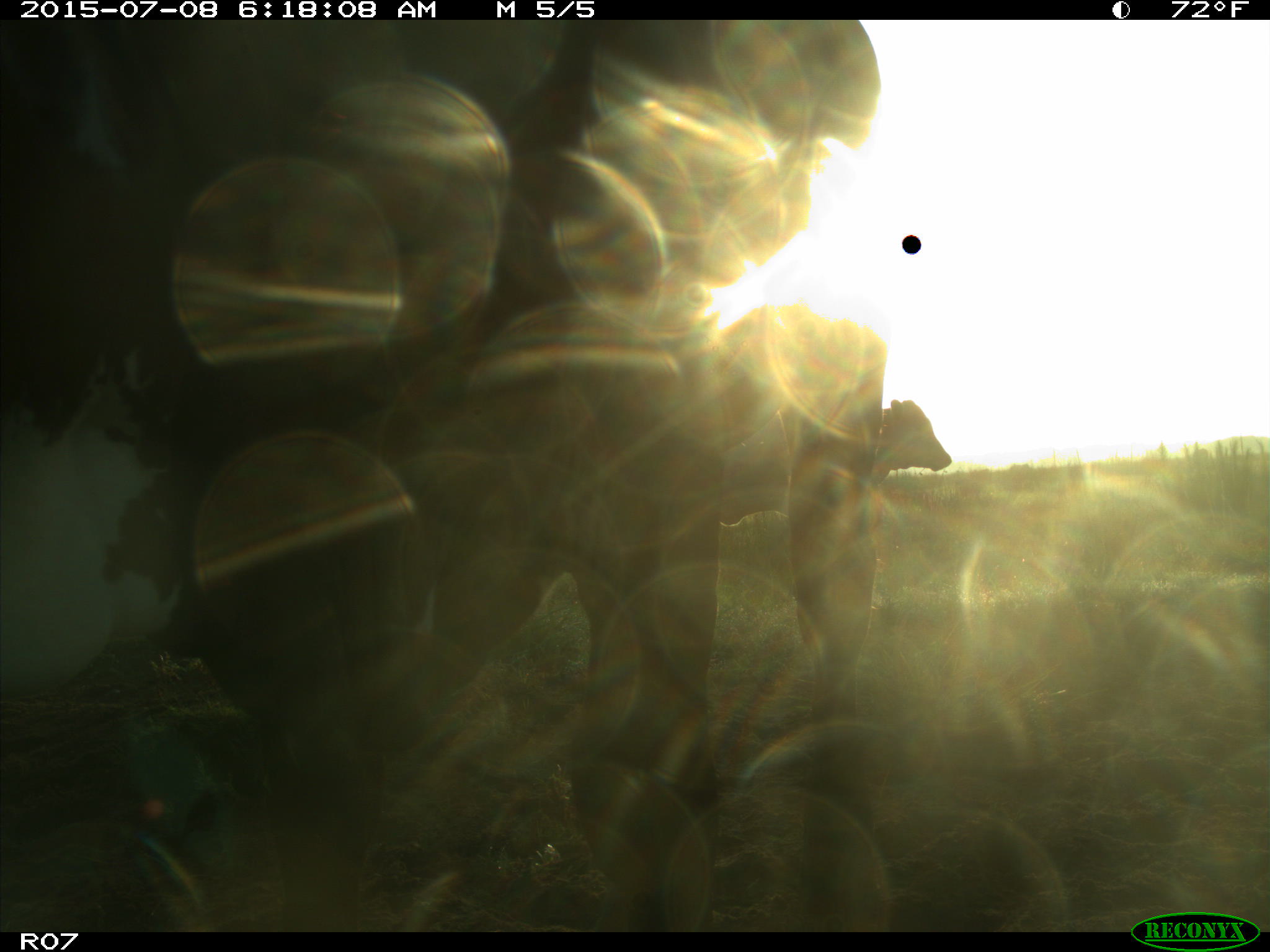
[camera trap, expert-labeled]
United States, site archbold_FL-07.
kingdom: Animalia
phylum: Chordata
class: Mammalia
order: Artiodactyla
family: Bovidae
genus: Bos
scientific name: Bos taurus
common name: domestic cow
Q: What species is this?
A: Bos taurus (domestic cow).